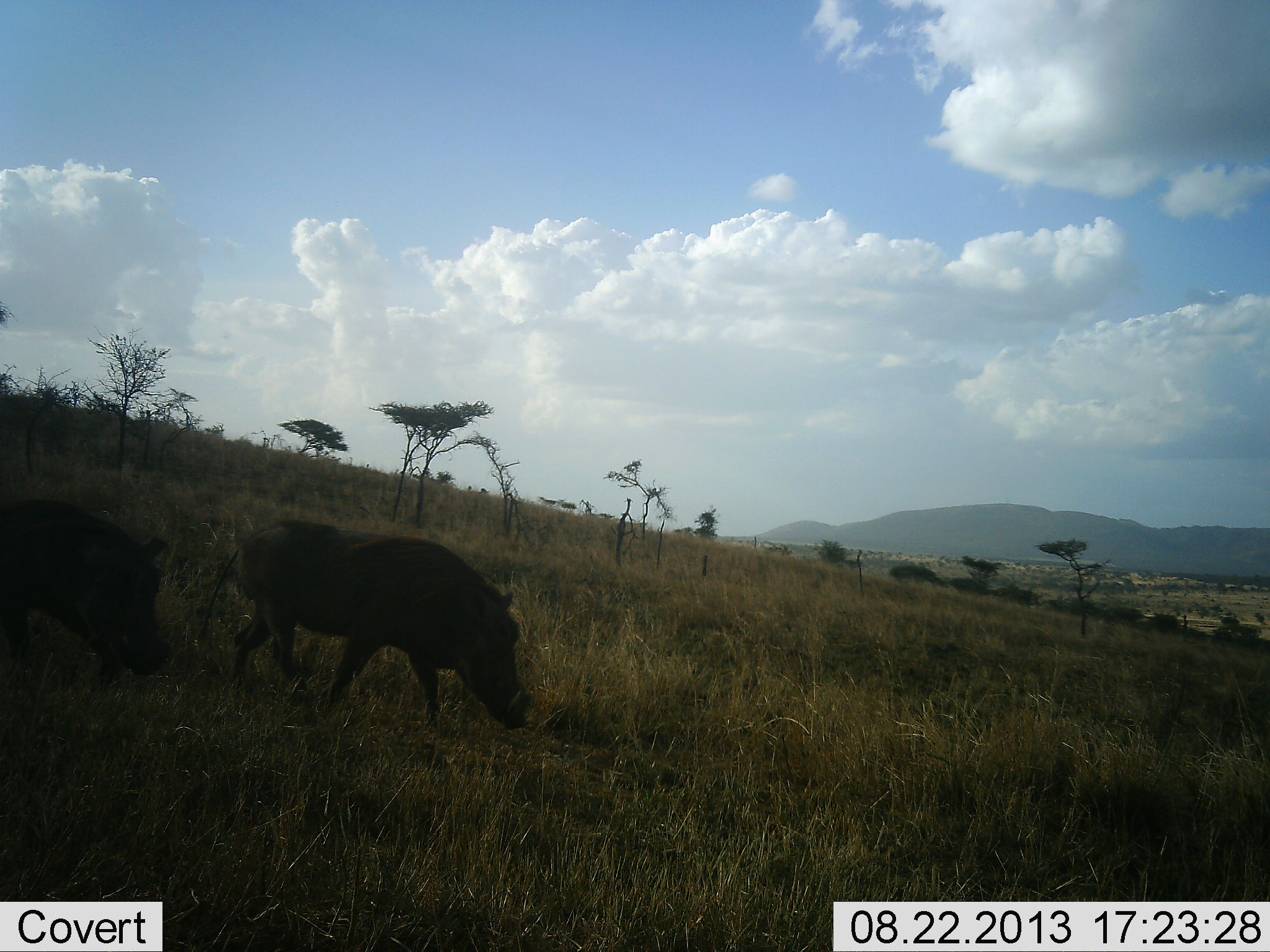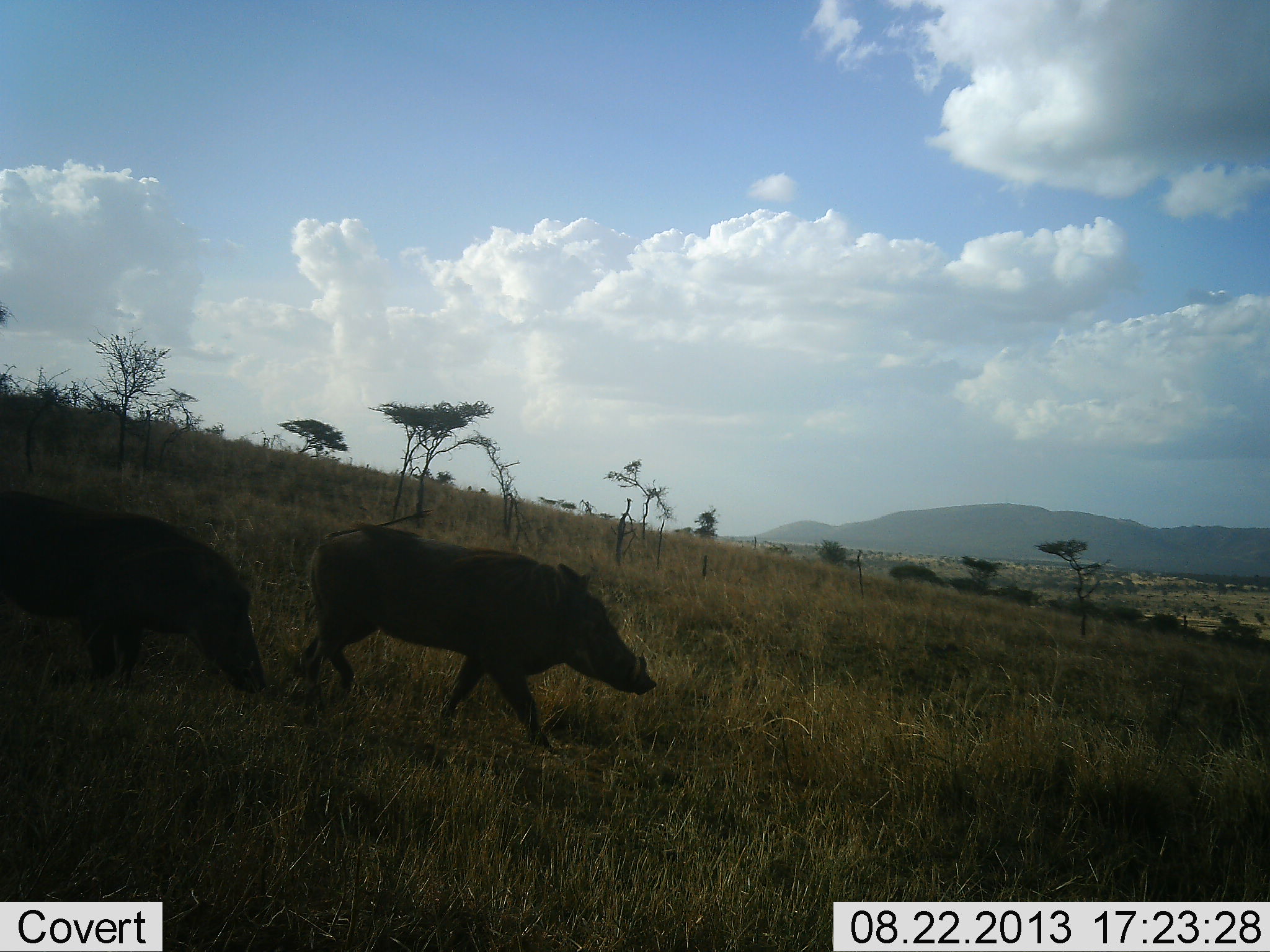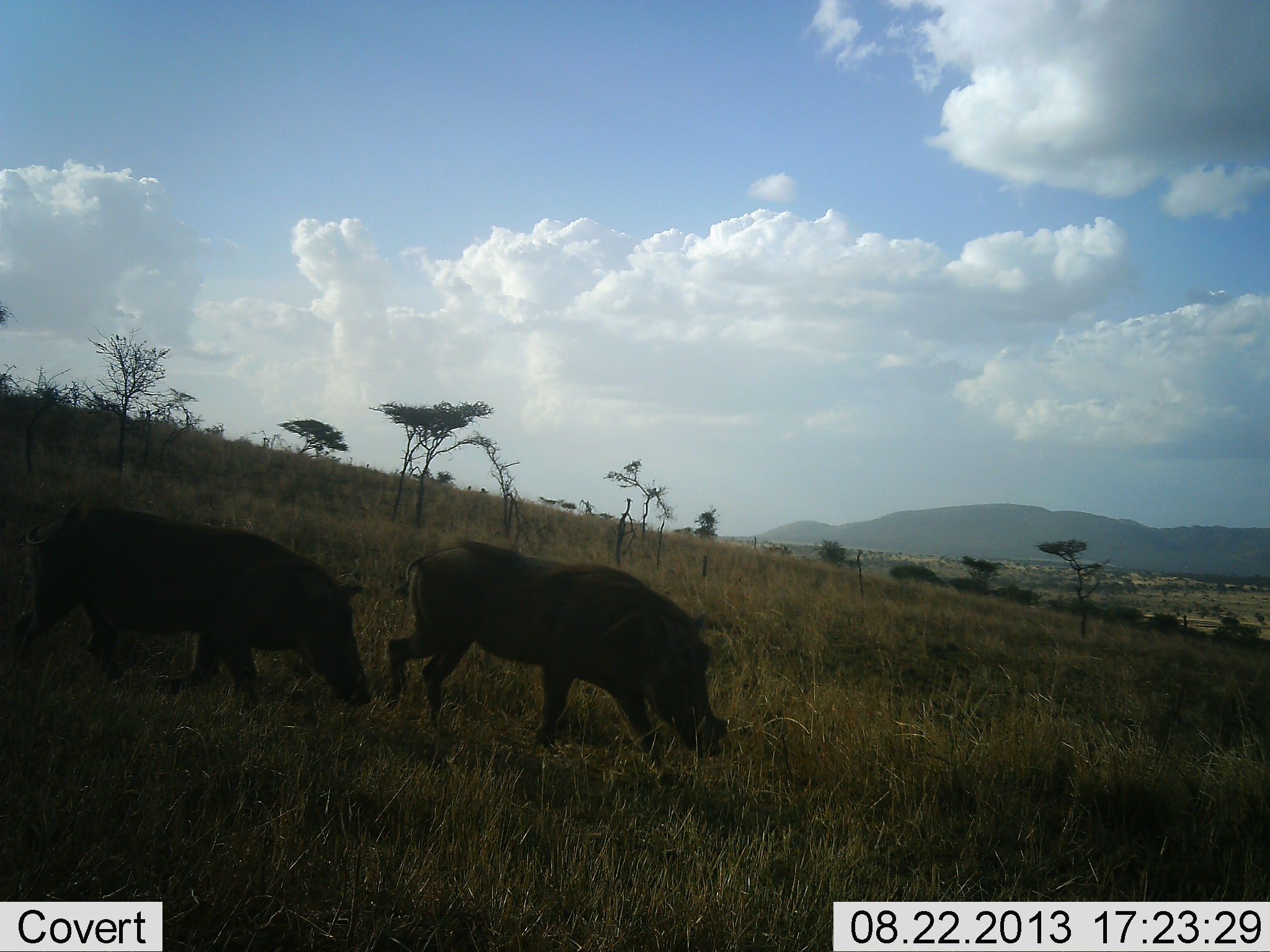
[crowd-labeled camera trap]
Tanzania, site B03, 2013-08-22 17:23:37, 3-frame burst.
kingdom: Animalia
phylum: Chordata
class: Mammalia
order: Artiodactyla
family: Suidae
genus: Phacochoerus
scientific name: Phacochoerus africanus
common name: warthog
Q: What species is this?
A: Warthog (Phacochoerus africanus).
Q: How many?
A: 2.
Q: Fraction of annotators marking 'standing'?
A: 10%.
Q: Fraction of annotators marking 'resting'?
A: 0%.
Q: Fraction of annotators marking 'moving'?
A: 90%.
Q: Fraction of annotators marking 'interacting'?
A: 0%.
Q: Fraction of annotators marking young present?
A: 0%.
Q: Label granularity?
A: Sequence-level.